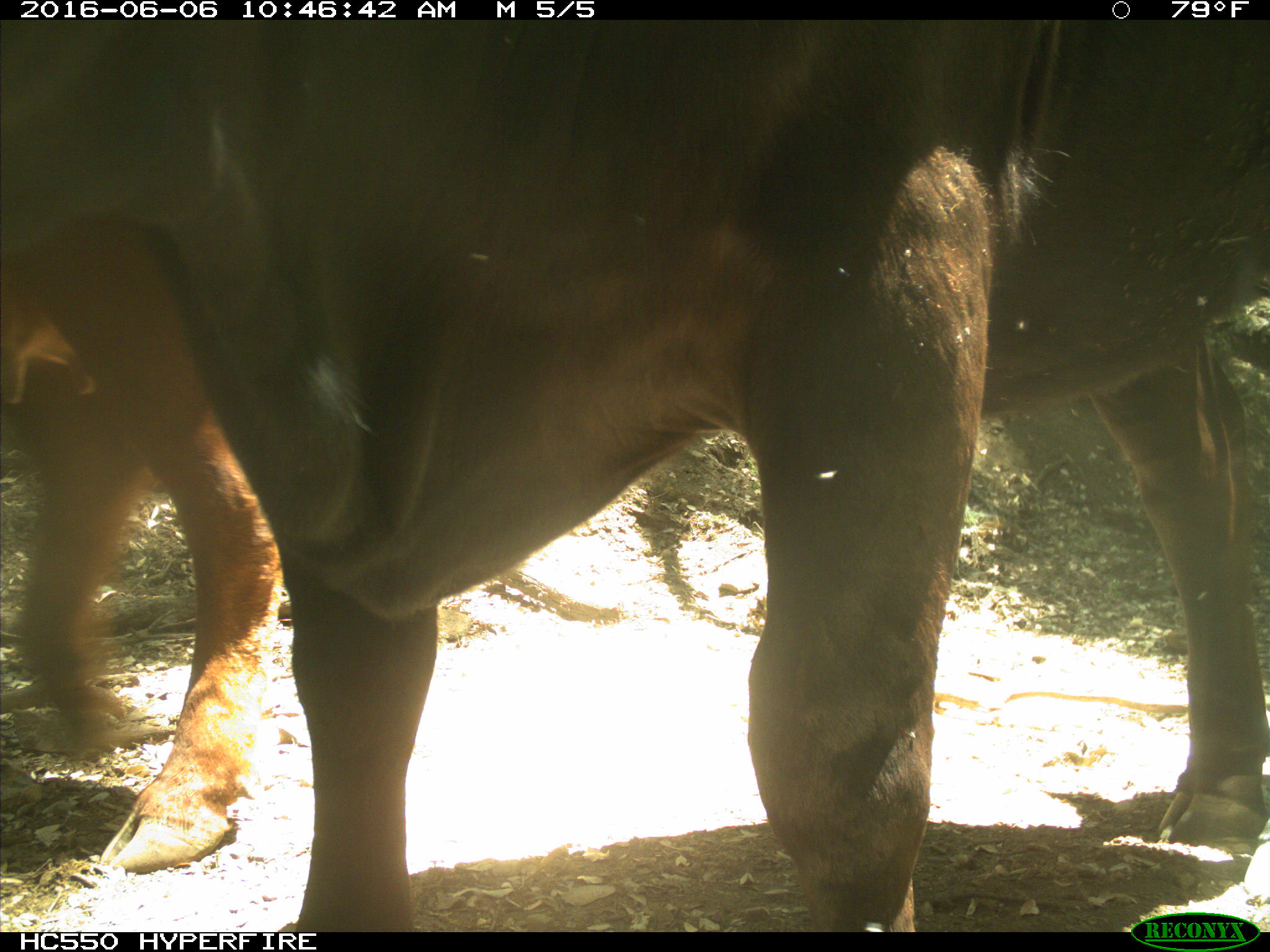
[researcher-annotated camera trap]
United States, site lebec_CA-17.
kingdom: Animalia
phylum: Chordata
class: Mammalia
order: Artiodactyla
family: Bovidae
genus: Bos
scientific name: Bos taurus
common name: domestic cow